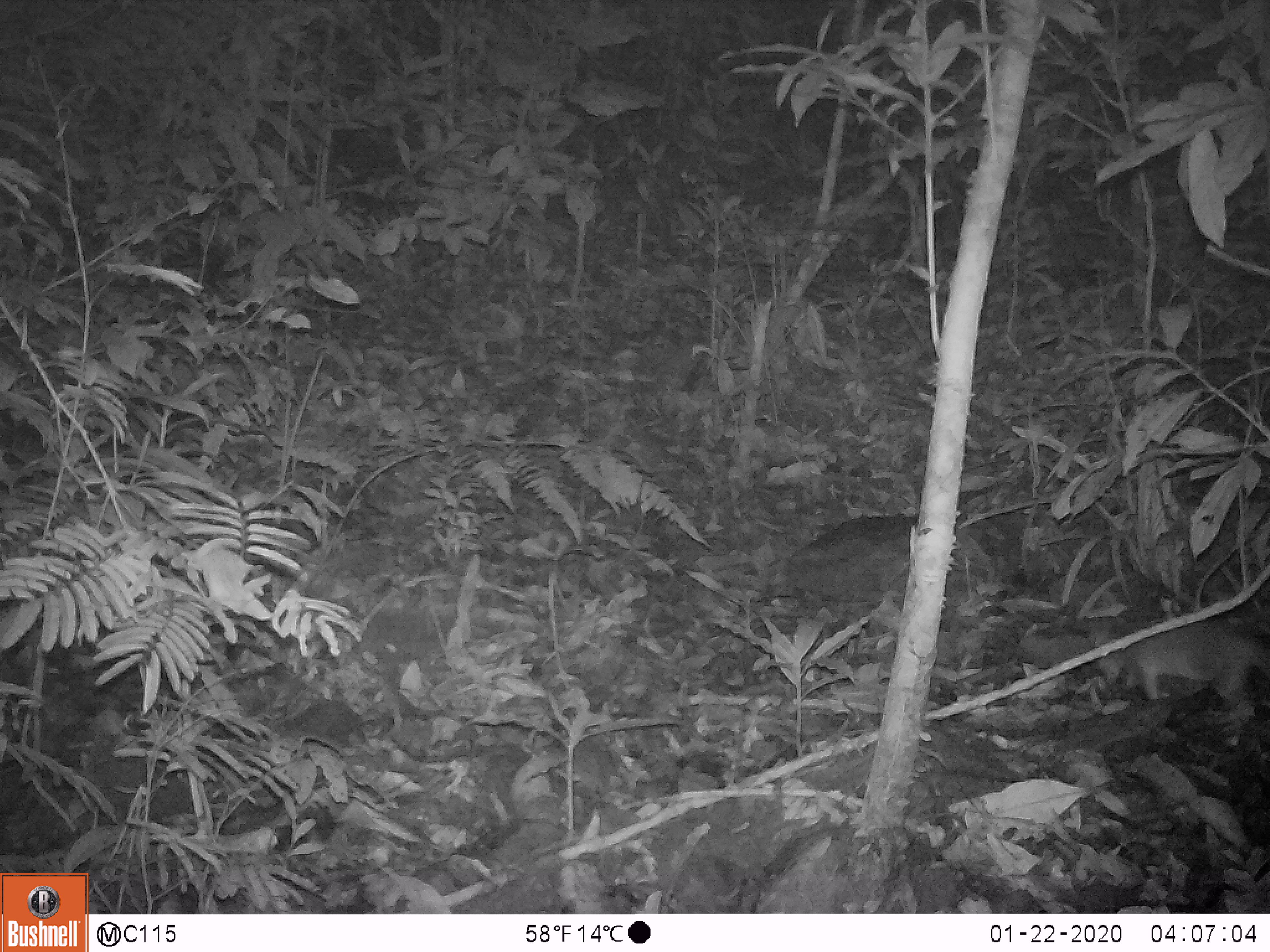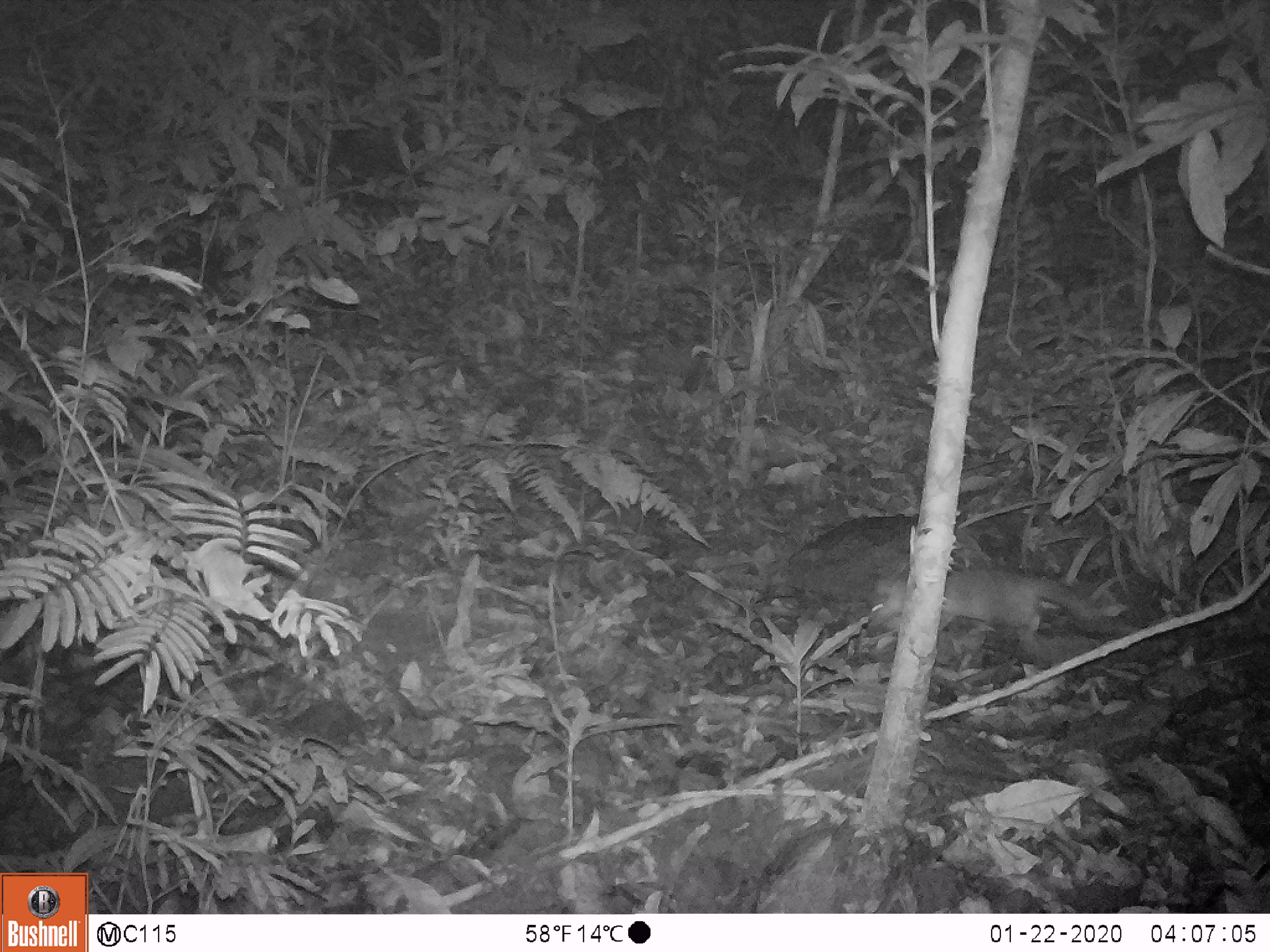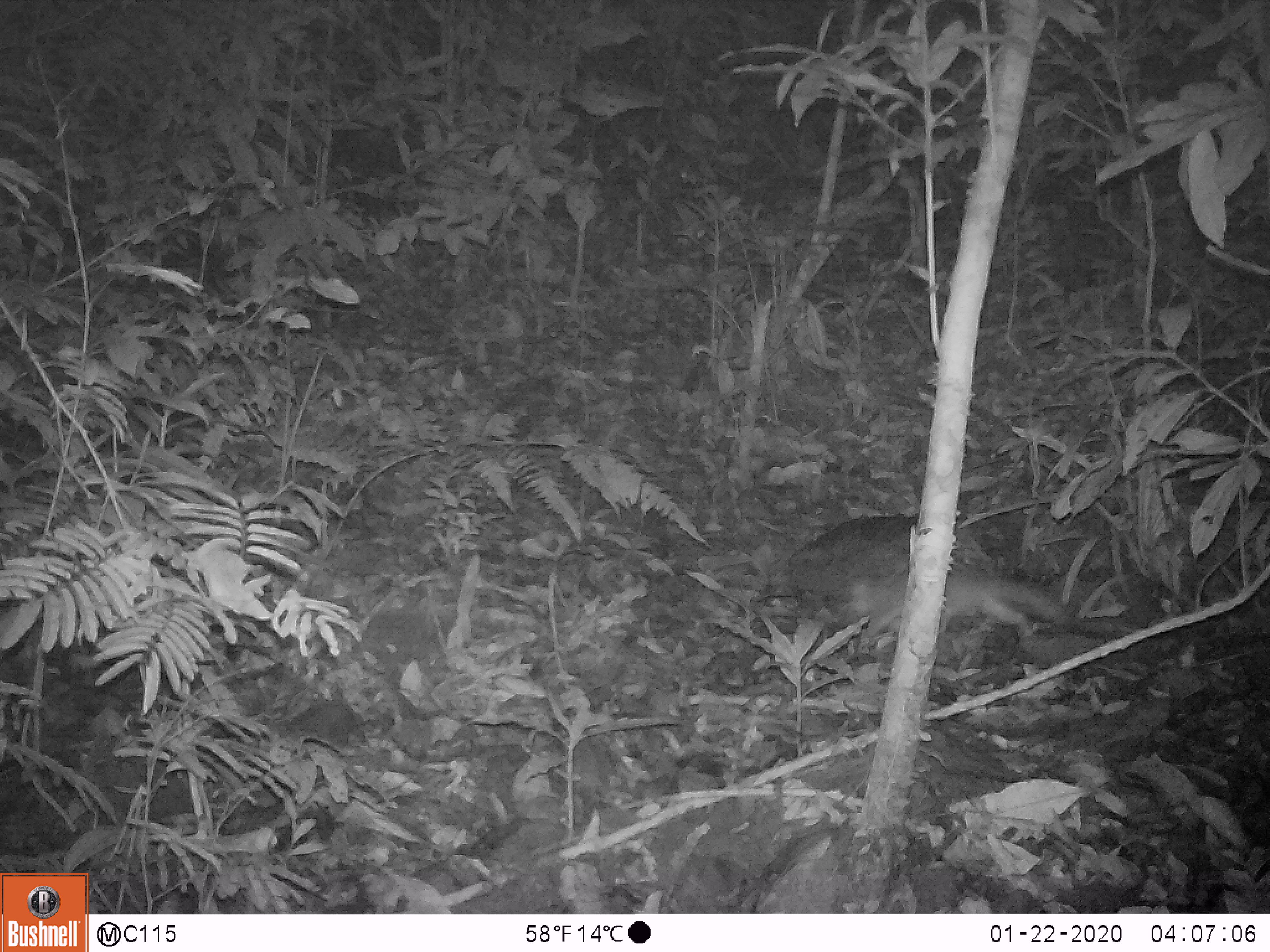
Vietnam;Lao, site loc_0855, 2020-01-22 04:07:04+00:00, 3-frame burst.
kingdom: Animalia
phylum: Chordata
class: Mammalia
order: Carnivora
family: Mustelidae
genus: Melogale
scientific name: Melogale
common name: ferret badger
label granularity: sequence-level